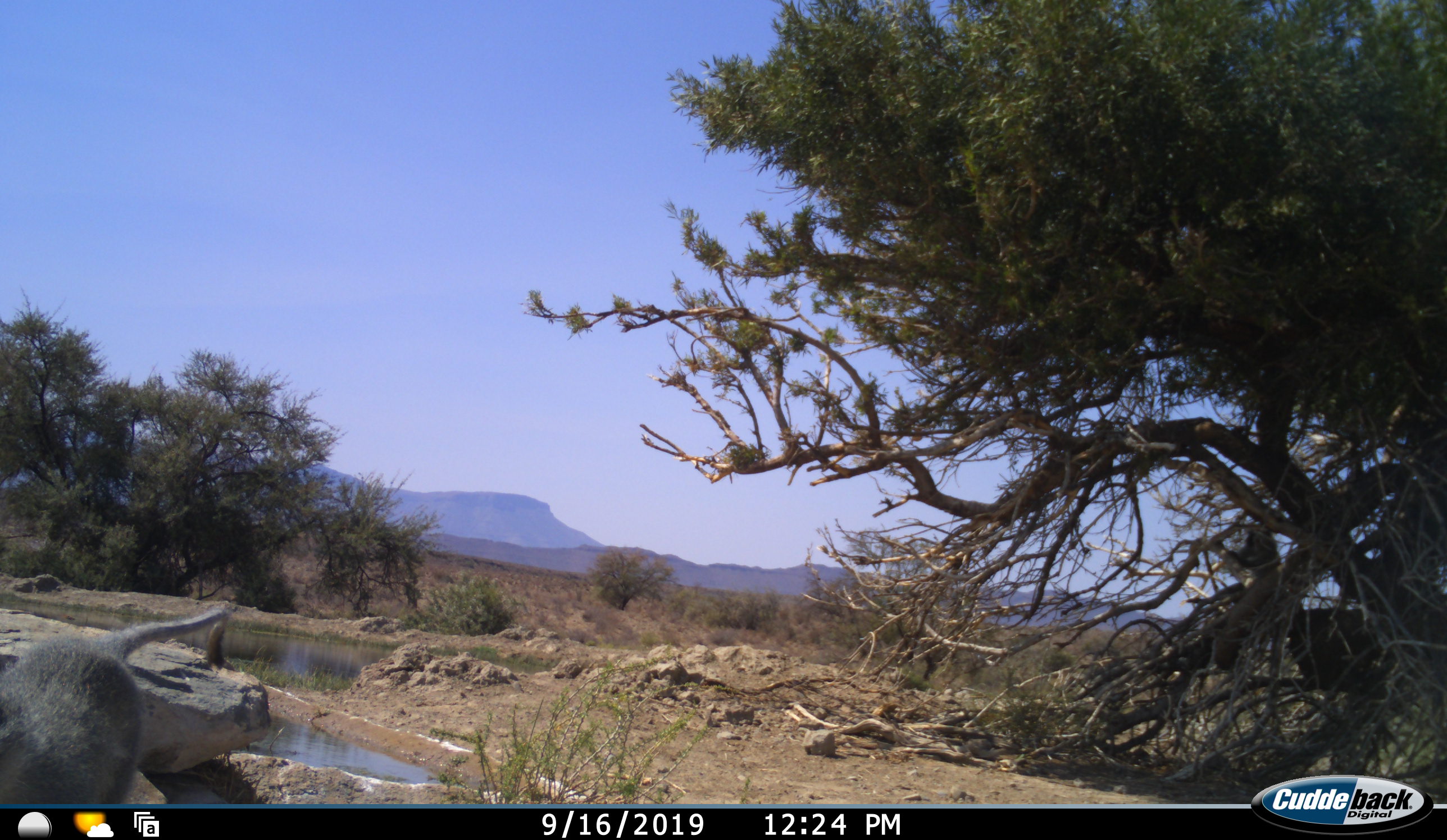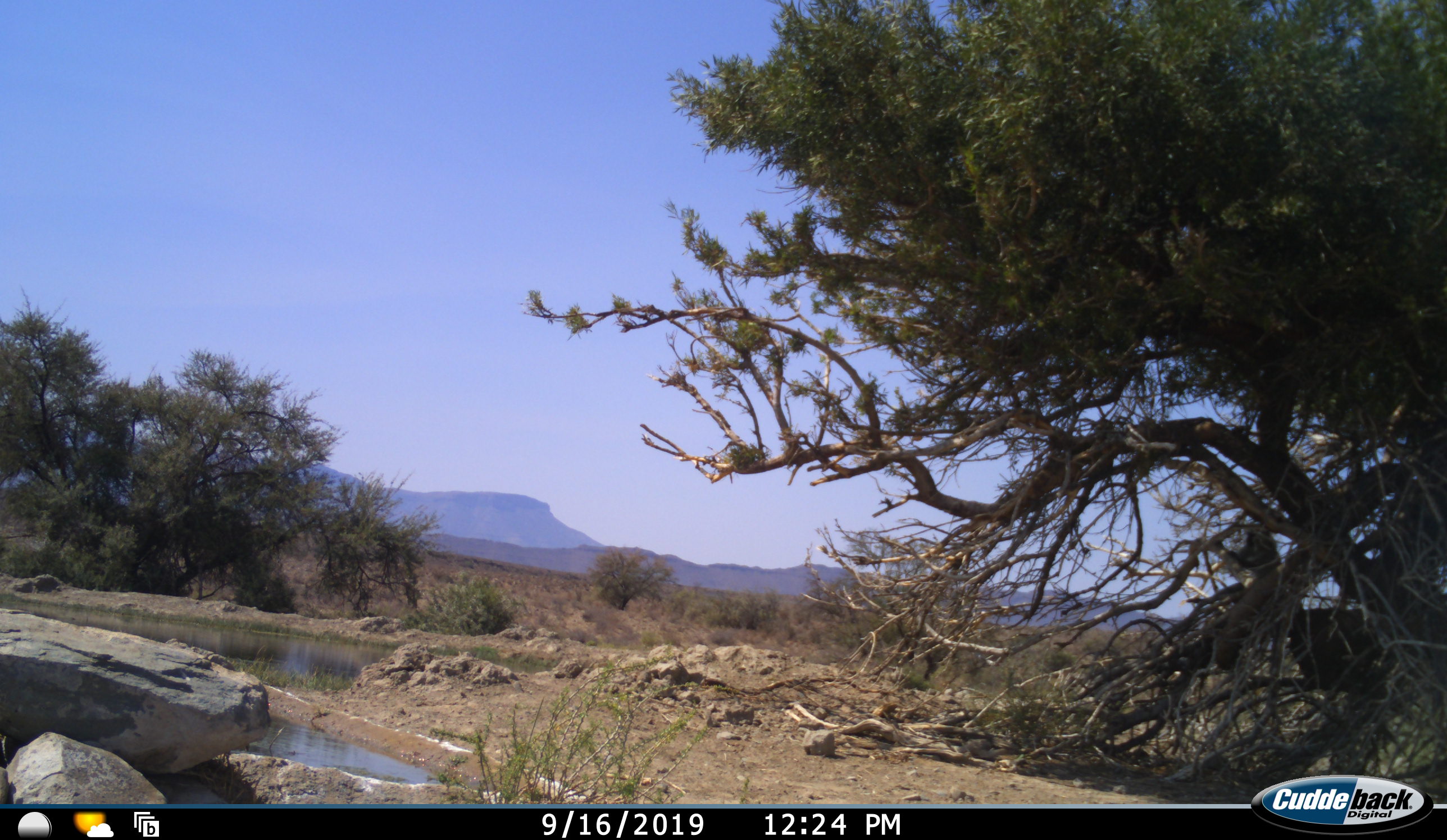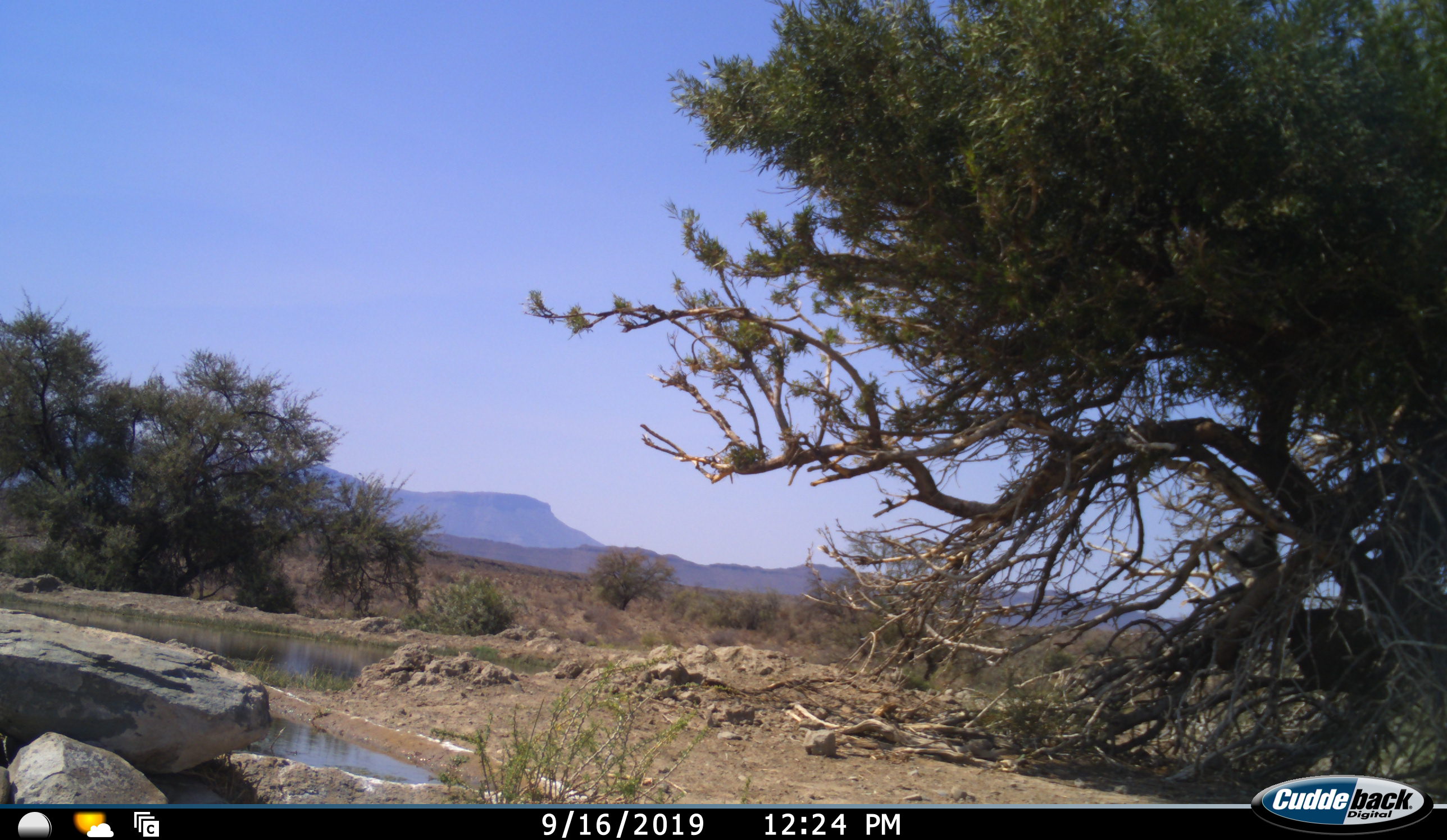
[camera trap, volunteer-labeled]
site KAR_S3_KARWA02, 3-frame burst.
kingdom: Animalia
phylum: Chordata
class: Mammalia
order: Primates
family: Cercopithecidae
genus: Chlorocebus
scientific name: Chlorocebus pygerythrus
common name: vervet monkey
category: monkeyvervet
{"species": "monkeyvervet (vervet monkey) (Chlorocebus pygerythrus)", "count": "2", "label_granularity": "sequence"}